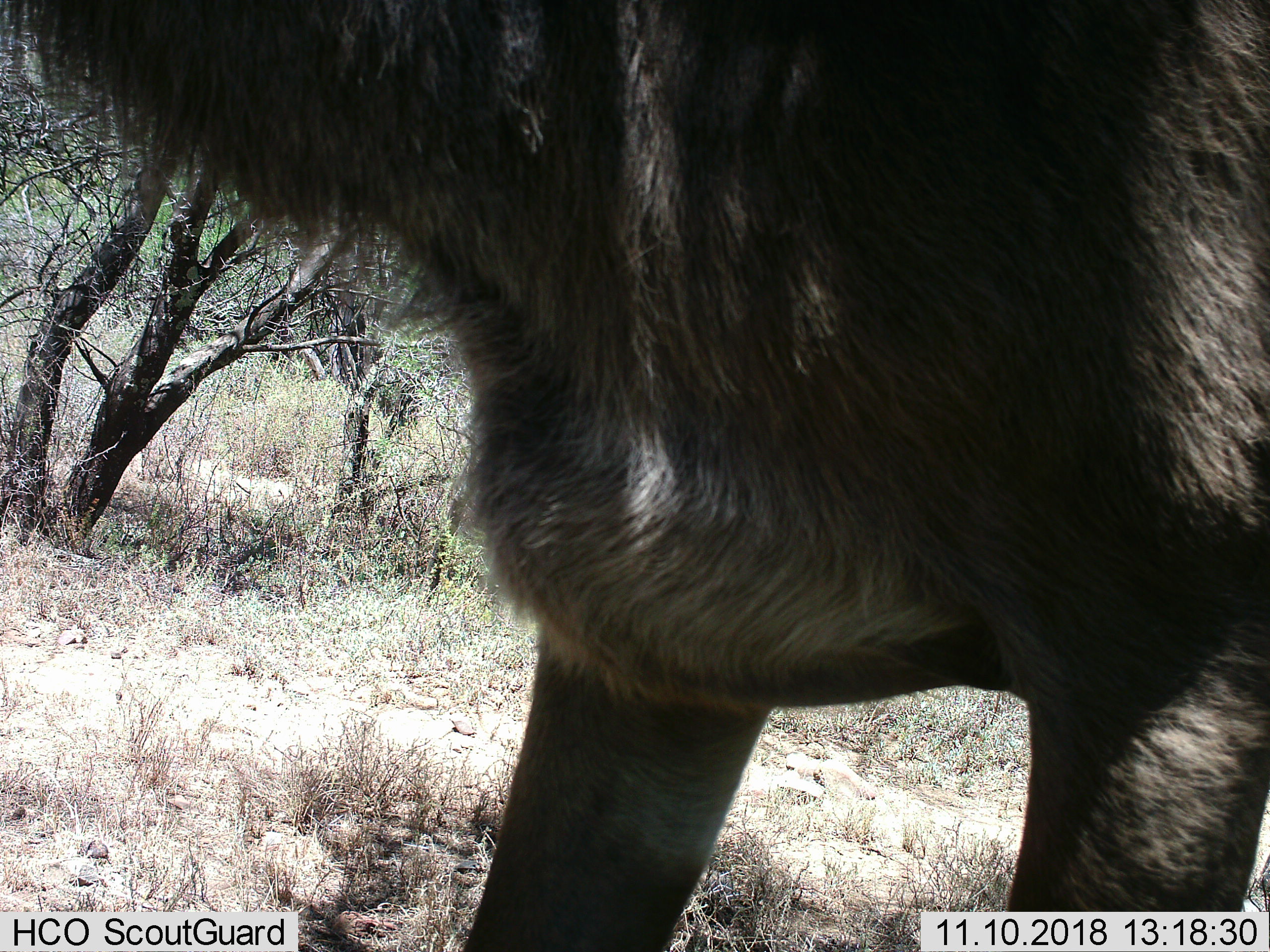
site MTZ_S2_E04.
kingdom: Animalia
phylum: Chordata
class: Mammalia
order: Artiodactyla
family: Bovidae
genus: Syncerus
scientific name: Syncerus caffer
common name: african buffalo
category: buffalo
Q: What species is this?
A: Buffalo (african buffalo) (Syncerus caffer).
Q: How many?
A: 1.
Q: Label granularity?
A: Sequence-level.